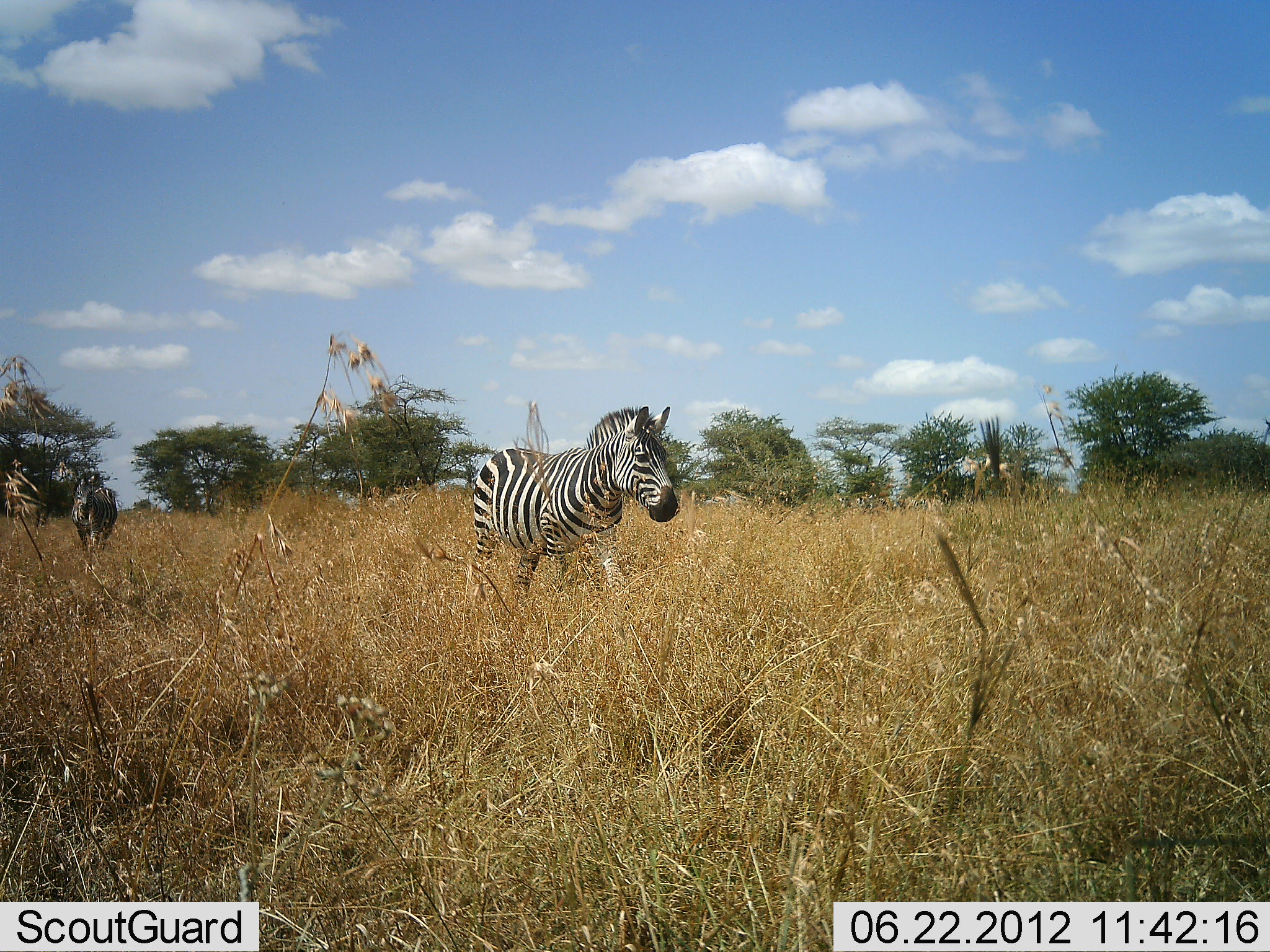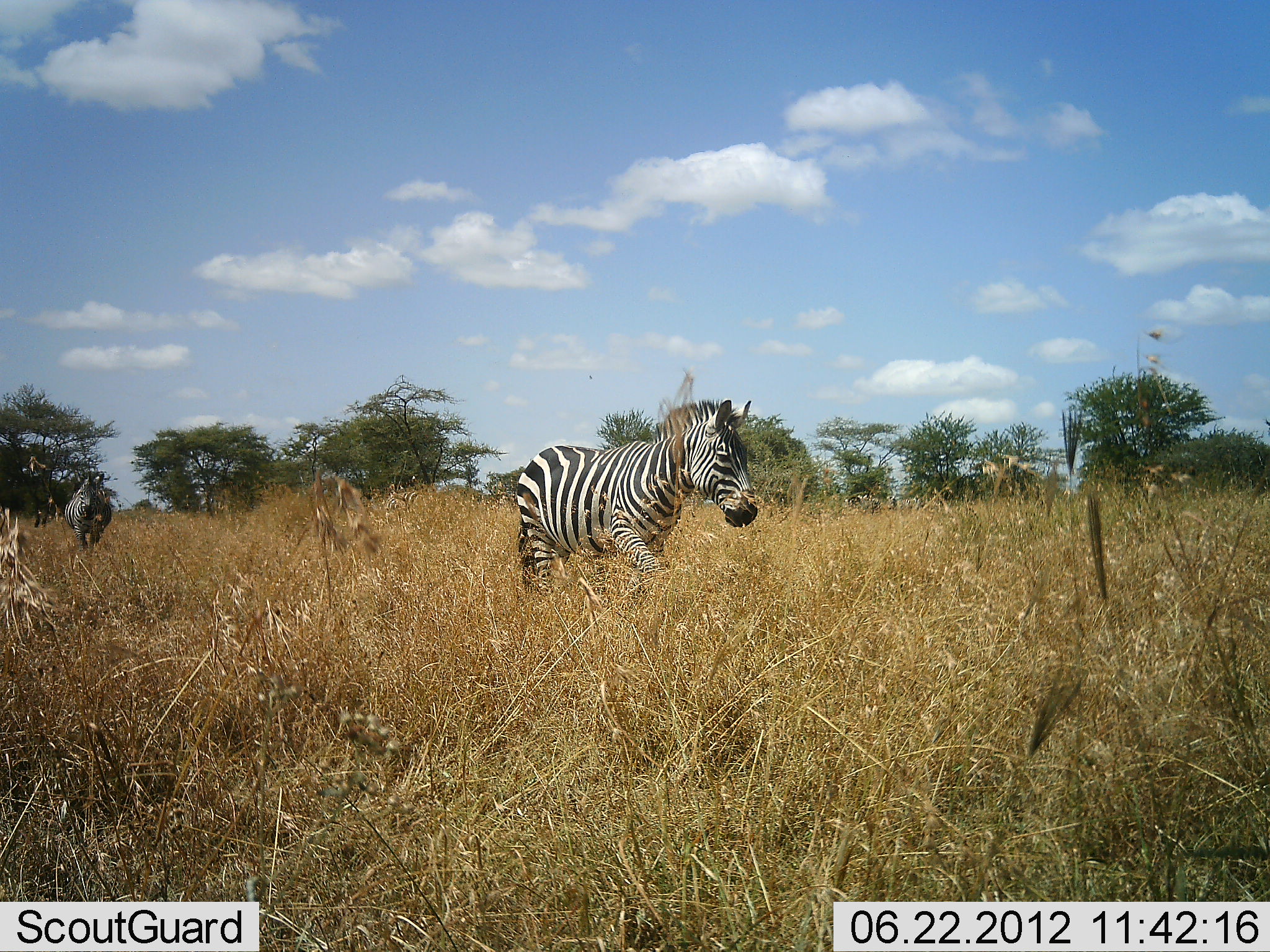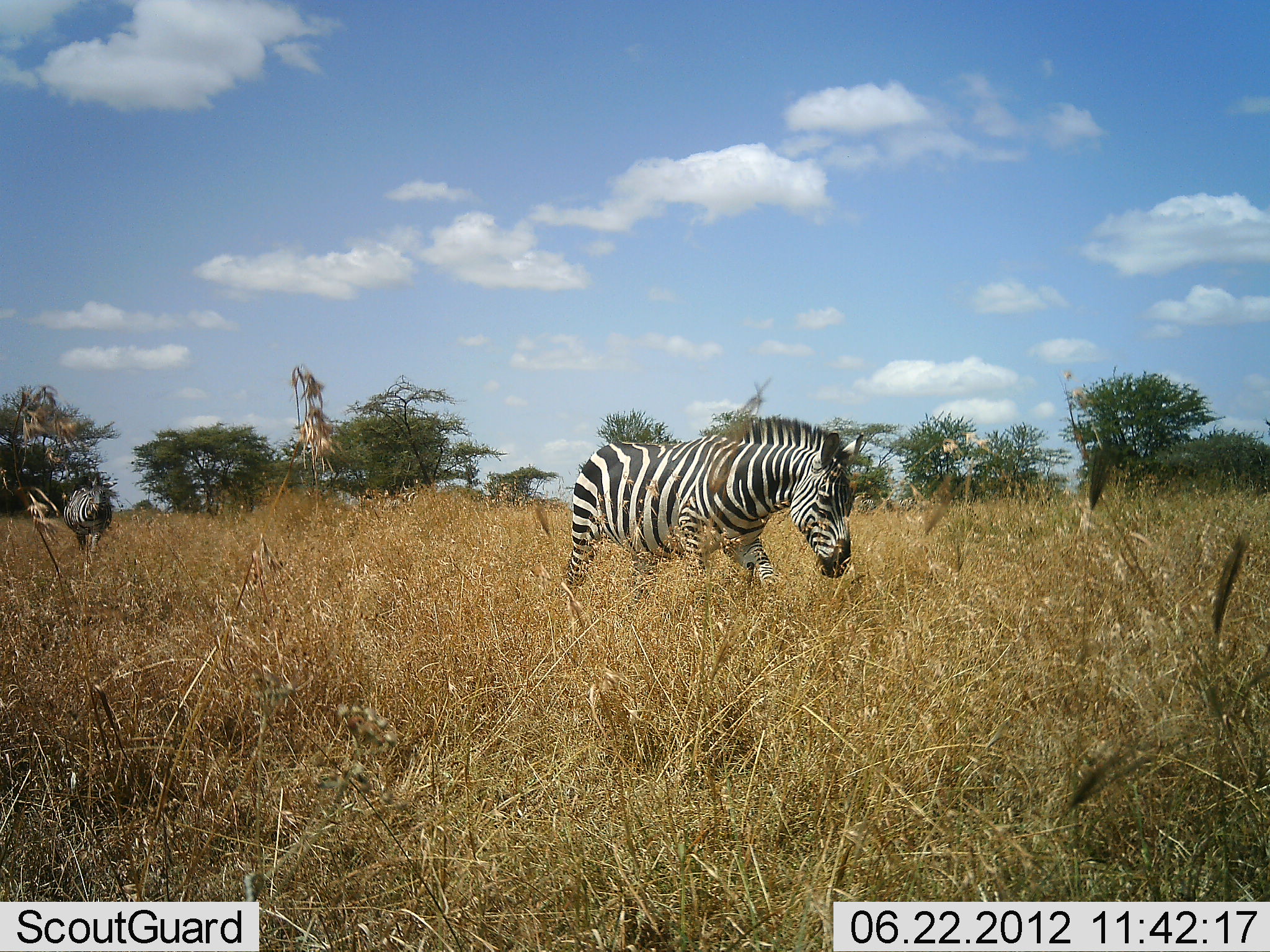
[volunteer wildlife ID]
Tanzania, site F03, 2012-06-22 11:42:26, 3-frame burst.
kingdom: Animalia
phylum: Chordata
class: Mammalia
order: Perissodactyla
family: Equidae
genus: Equus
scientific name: Equus quagga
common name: plains zebra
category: zebra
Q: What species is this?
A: Zebra (plains zebra) (Equus quagga).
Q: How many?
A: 2.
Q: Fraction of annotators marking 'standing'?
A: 10%.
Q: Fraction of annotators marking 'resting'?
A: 0%.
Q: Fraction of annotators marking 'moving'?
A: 100%.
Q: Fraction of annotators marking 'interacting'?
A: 0%.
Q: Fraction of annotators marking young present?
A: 0%.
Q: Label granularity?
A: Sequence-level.